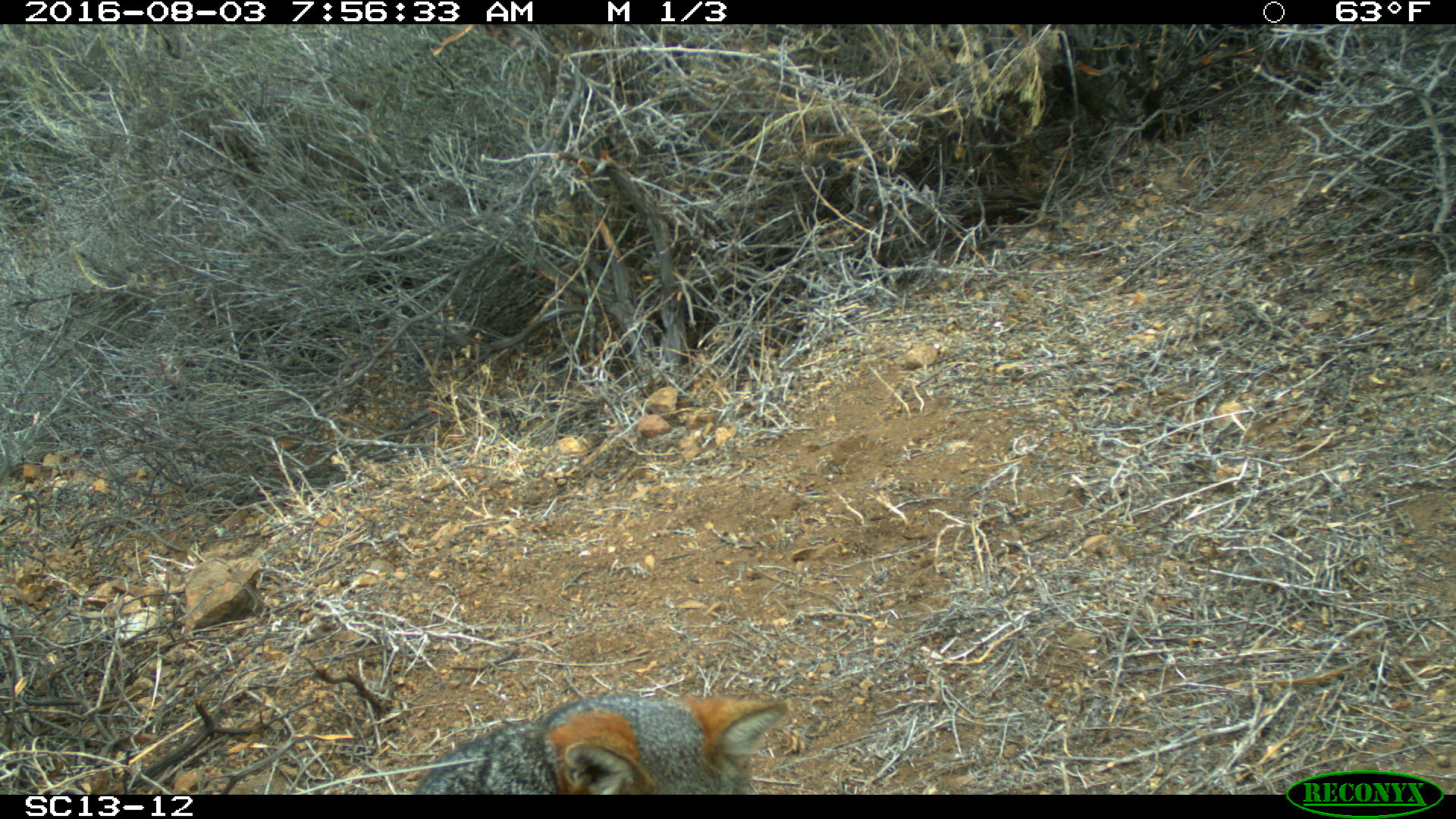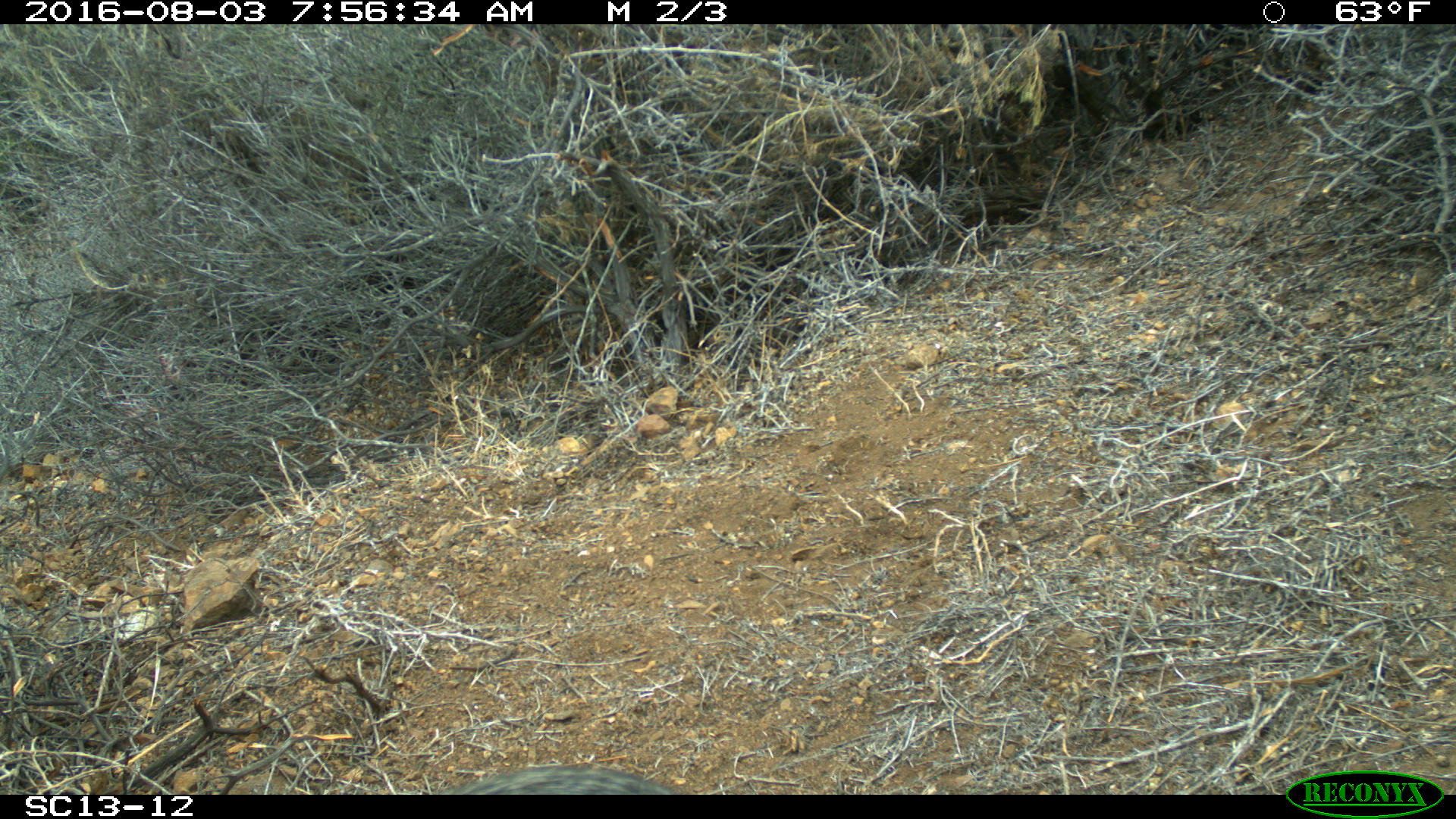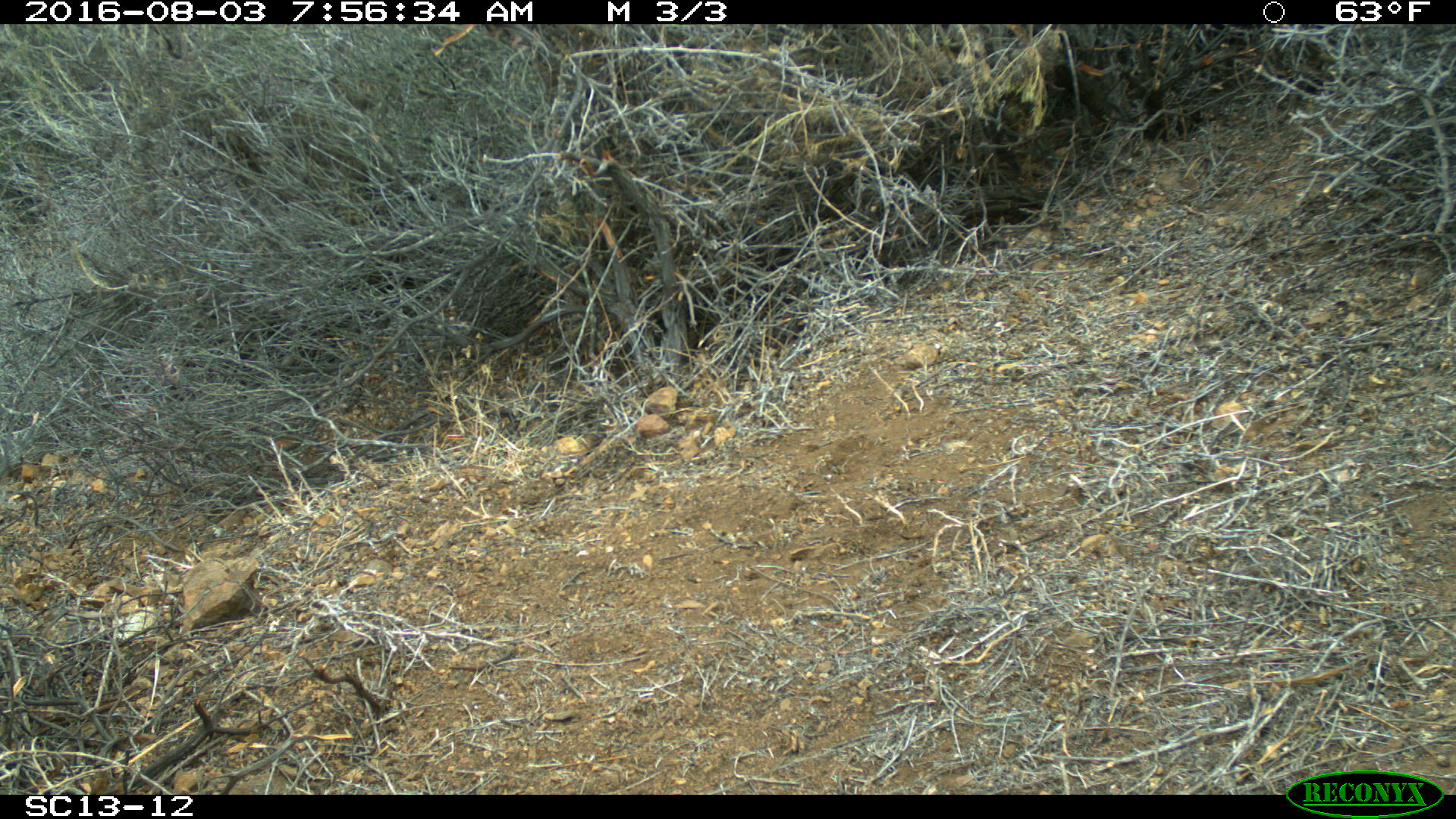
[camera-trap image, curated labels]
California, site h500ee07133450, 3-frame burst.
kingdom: Animalia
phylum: Chordata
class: Mammalia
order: Carnivora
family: Canidae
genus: Urocyon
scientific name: Urocyon littoralis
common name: island fox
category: fox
Fox (island fox) (Urocyon littoralis).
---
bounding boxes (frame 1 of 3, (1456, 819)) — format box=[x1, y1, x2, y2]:
fox: box=[413, 694, 789, 794]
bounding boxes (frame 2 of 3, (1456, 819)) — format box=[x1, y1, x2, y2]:
fox: box=[431, 762, 686, 794]